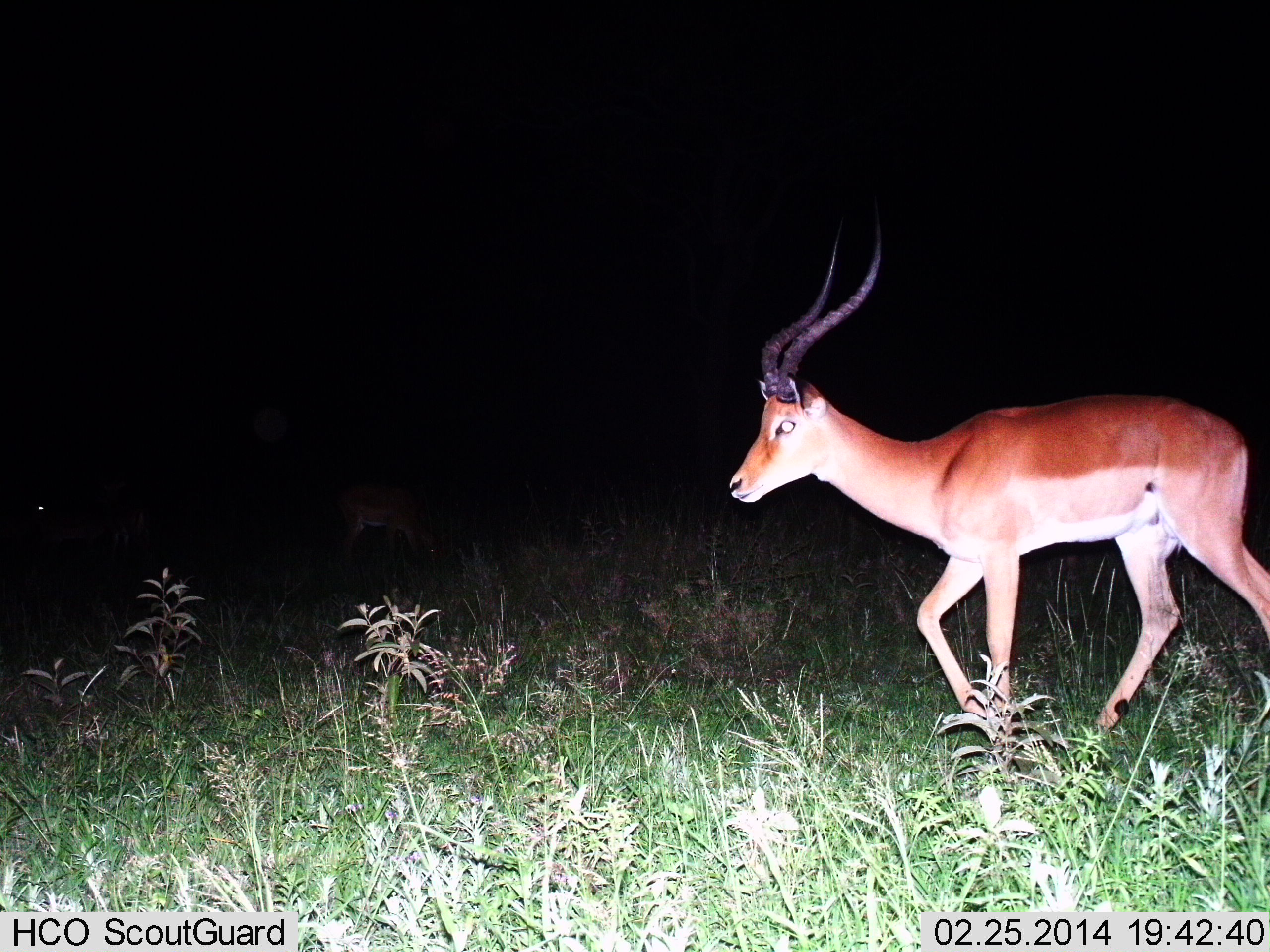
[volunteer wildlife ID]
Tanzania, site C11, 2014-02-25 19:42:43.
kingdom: Animalia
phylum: Chordata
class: Mammalia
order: Artiodactyla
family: Bovidae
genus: Aepyceros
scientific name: Aepyceros melampus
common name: impala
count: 2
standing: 20%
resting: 0%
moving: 90%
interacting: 0%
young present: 0%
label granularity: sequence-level